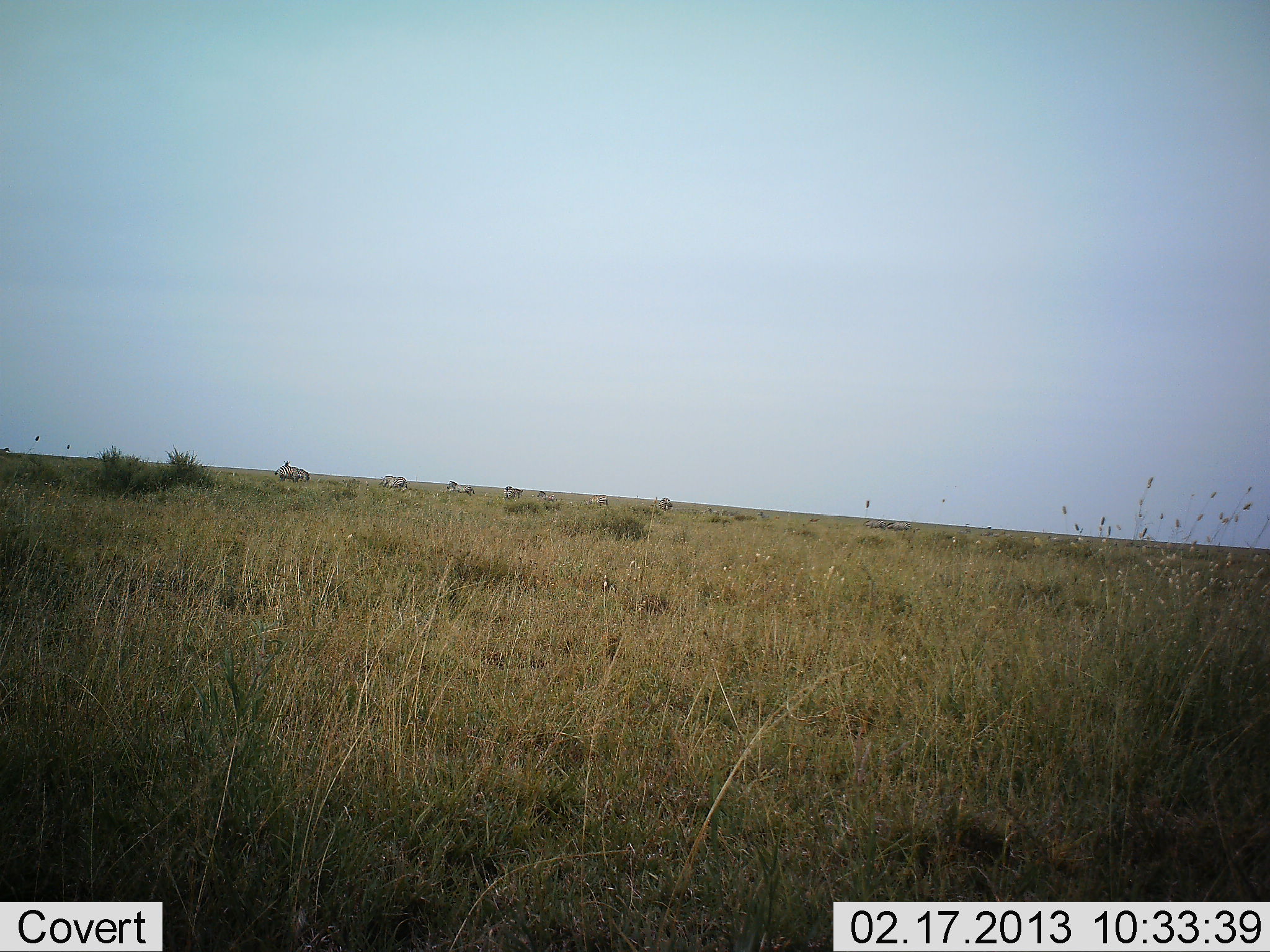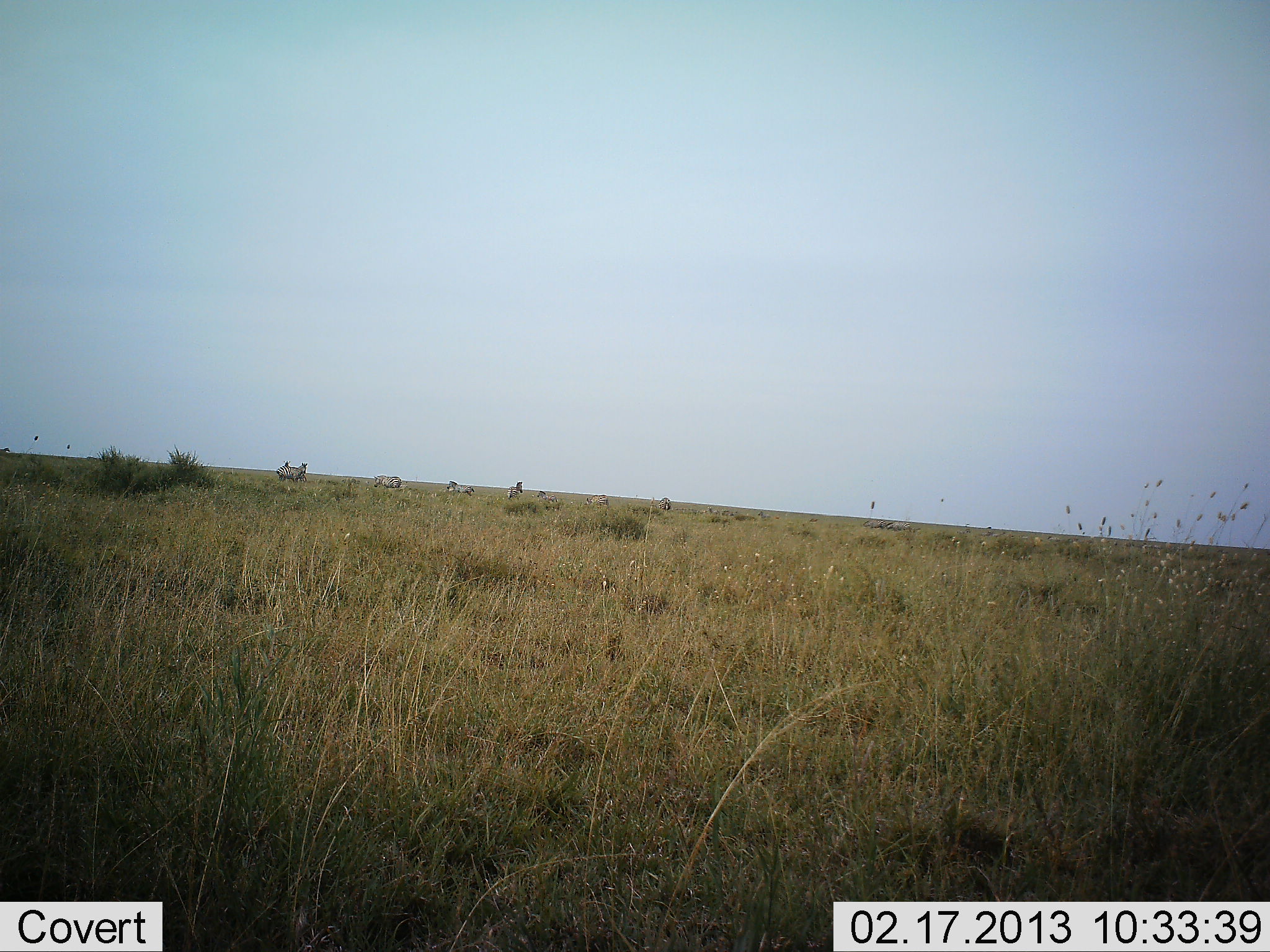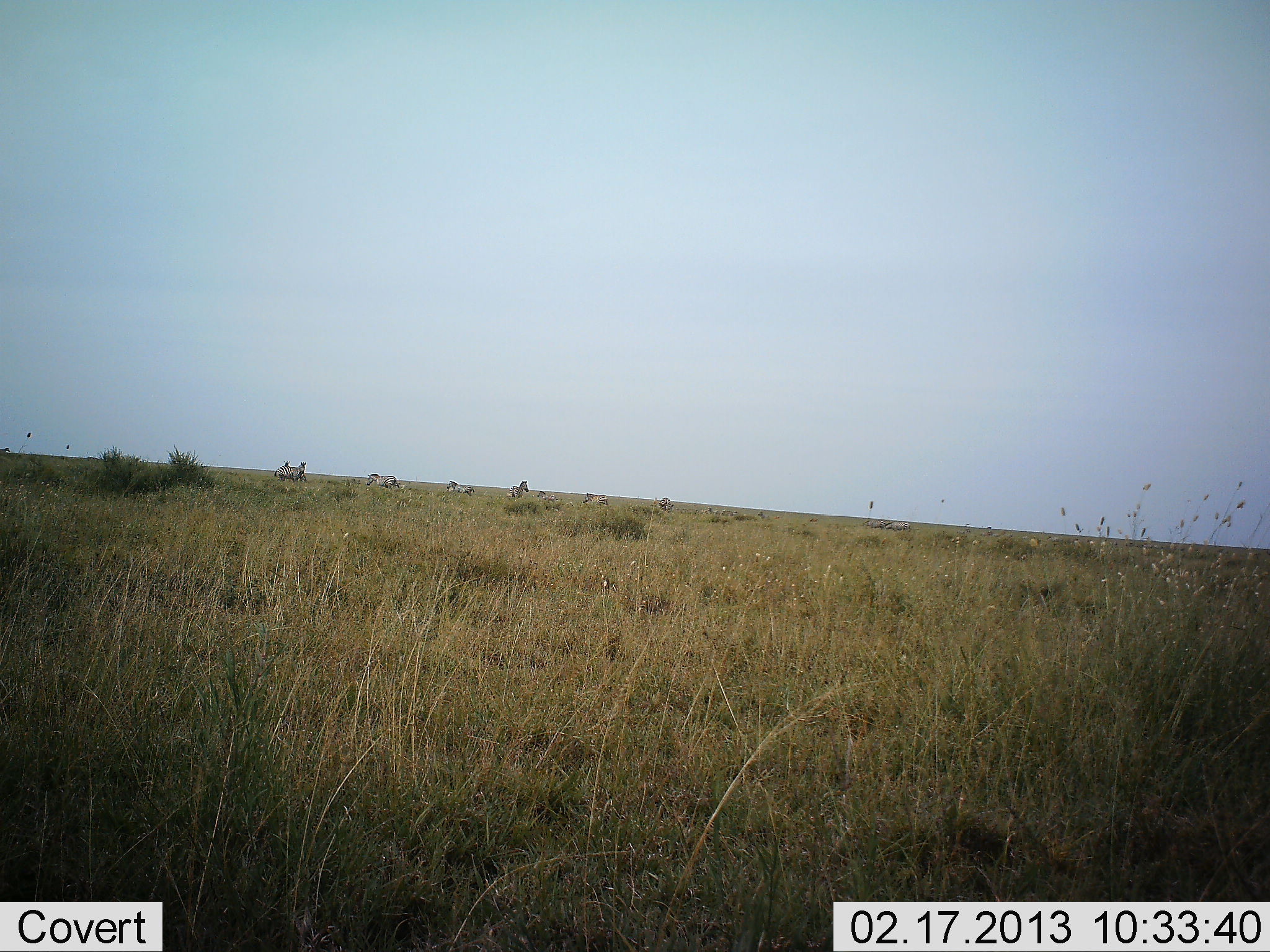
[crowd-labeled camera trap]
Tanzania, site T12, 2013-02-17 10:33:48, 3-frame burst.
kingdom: Animalia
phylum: Chordata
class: Mammalia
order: Perissodactyla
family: Equidae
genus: Equus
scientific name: Equus quagga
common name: plains zebra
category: zebra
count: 7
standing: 50%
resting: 0%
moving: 14%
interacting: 0%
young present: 0%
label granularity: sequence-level